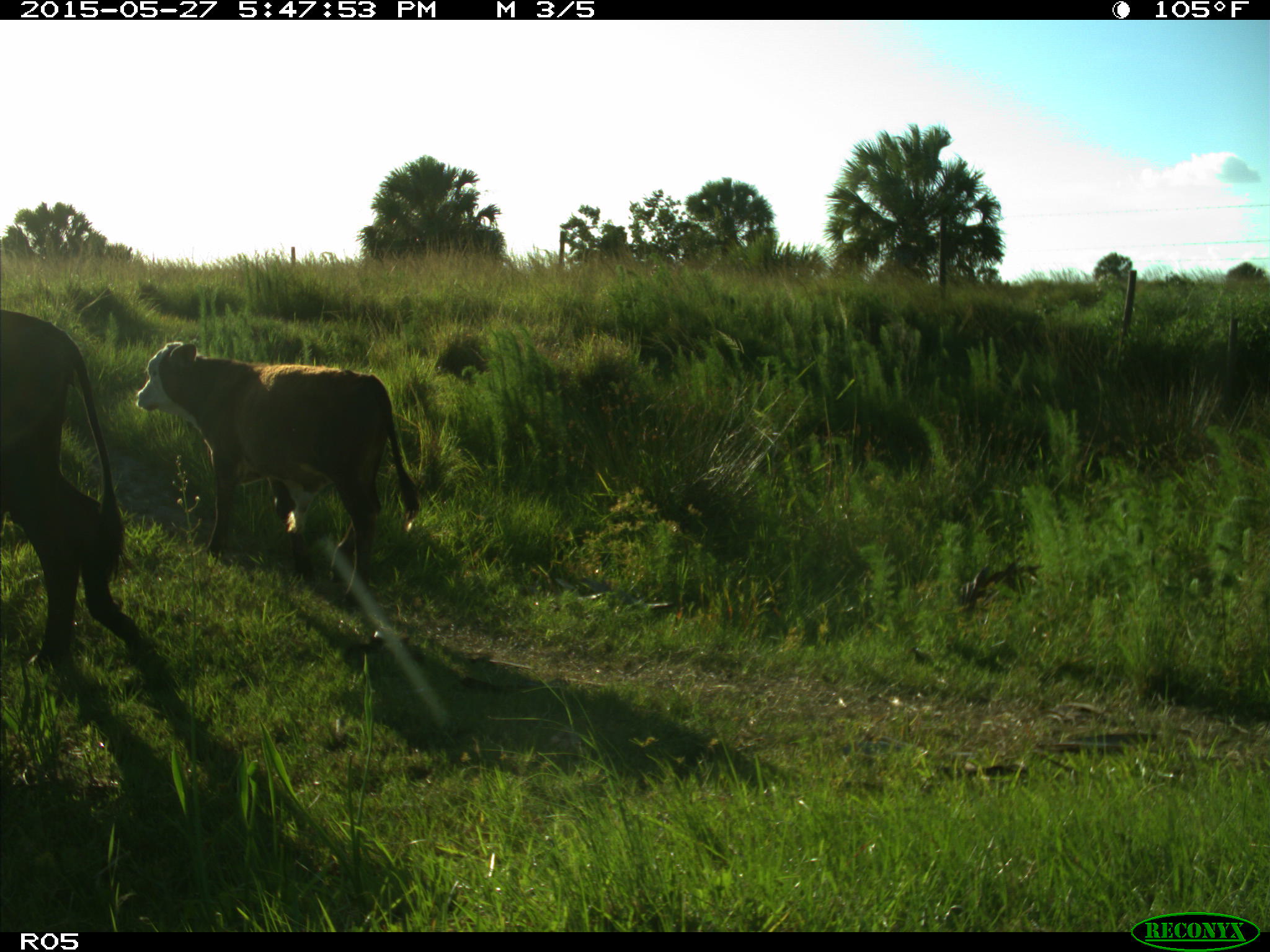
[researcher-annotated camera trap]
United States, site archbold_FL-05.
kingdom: Animalia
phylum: Chordata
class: Mammalia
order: Artiodactyla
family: Bovidae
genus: Bos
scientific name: Bos taurus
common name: domestic cow